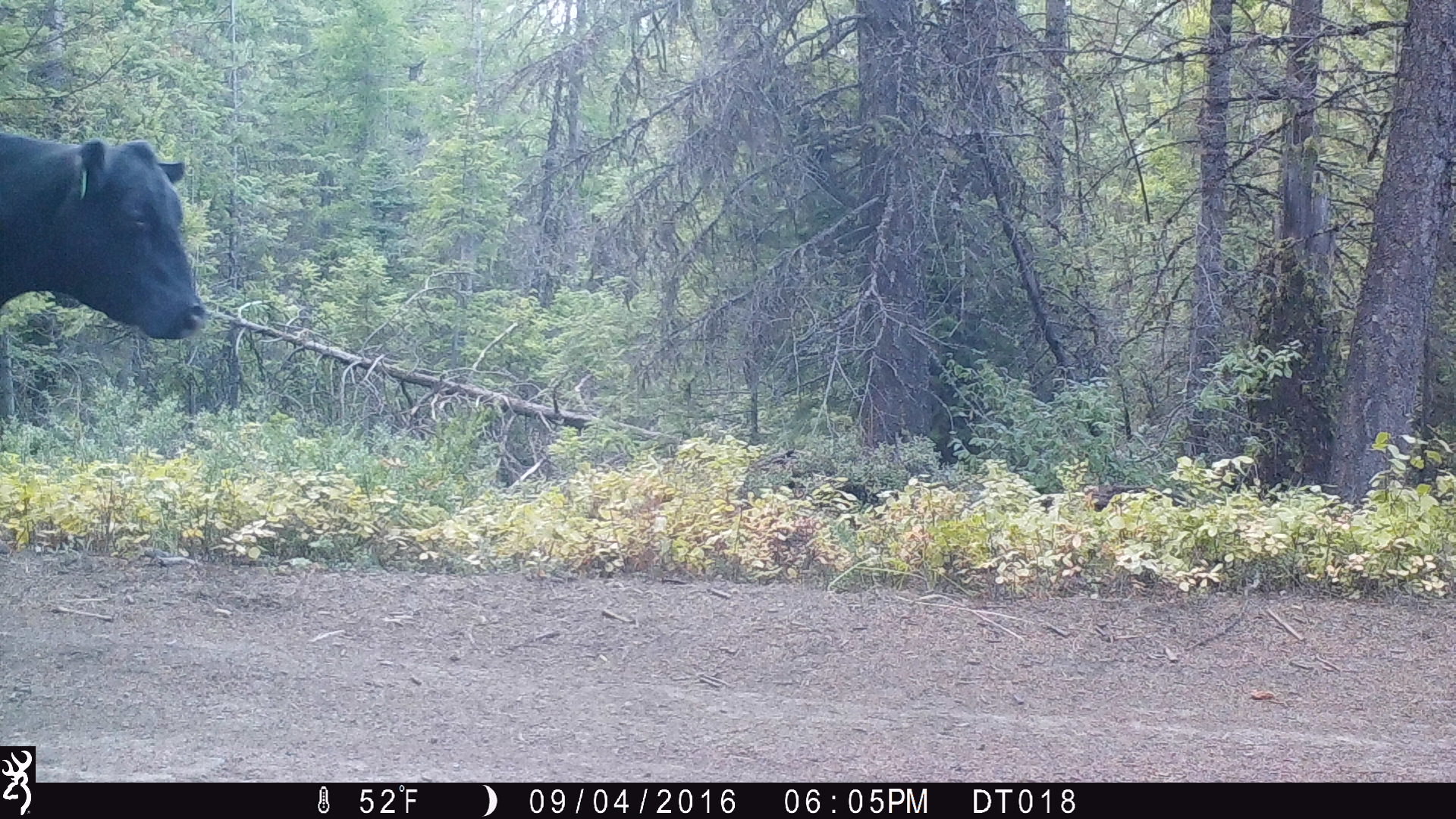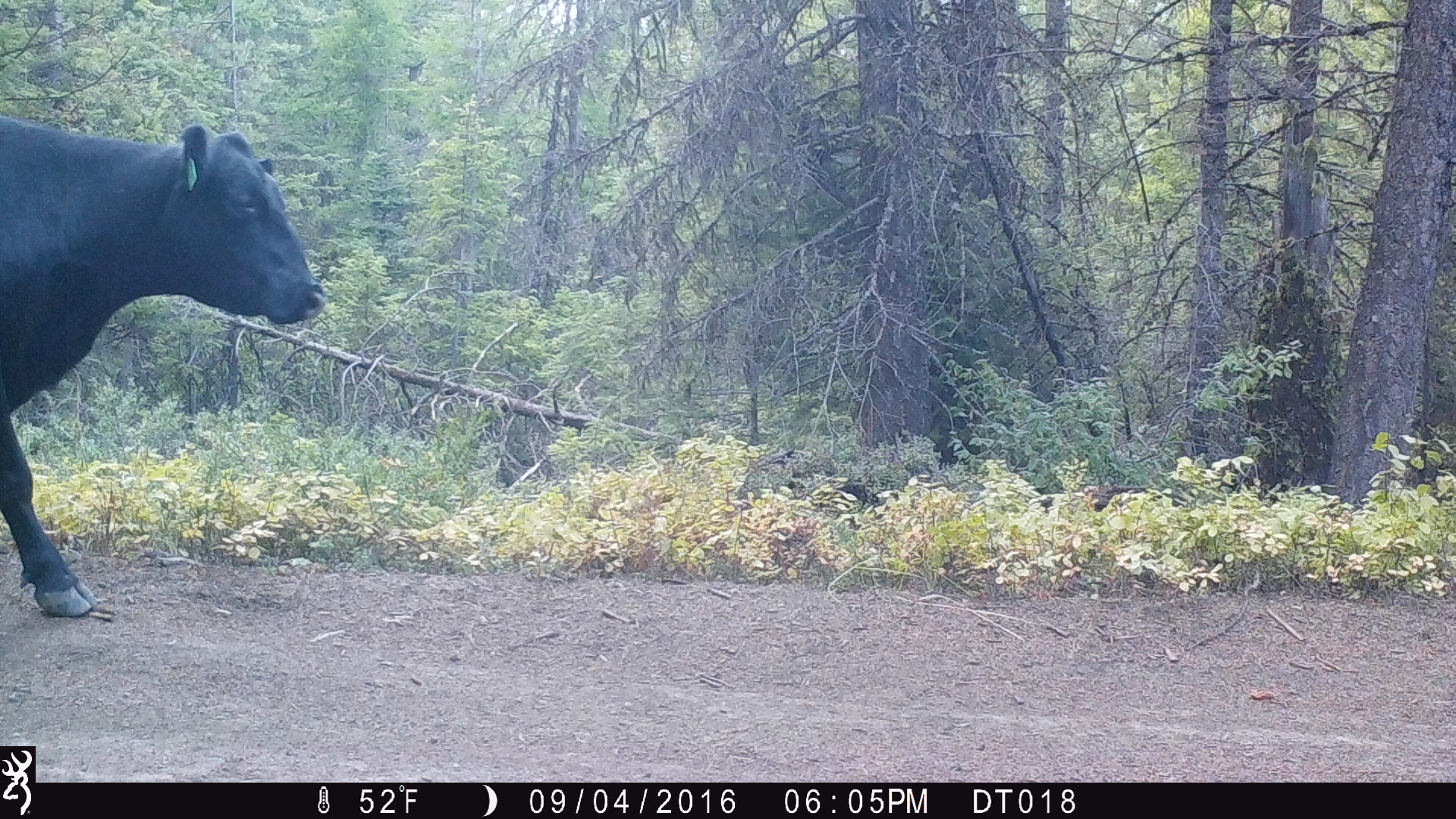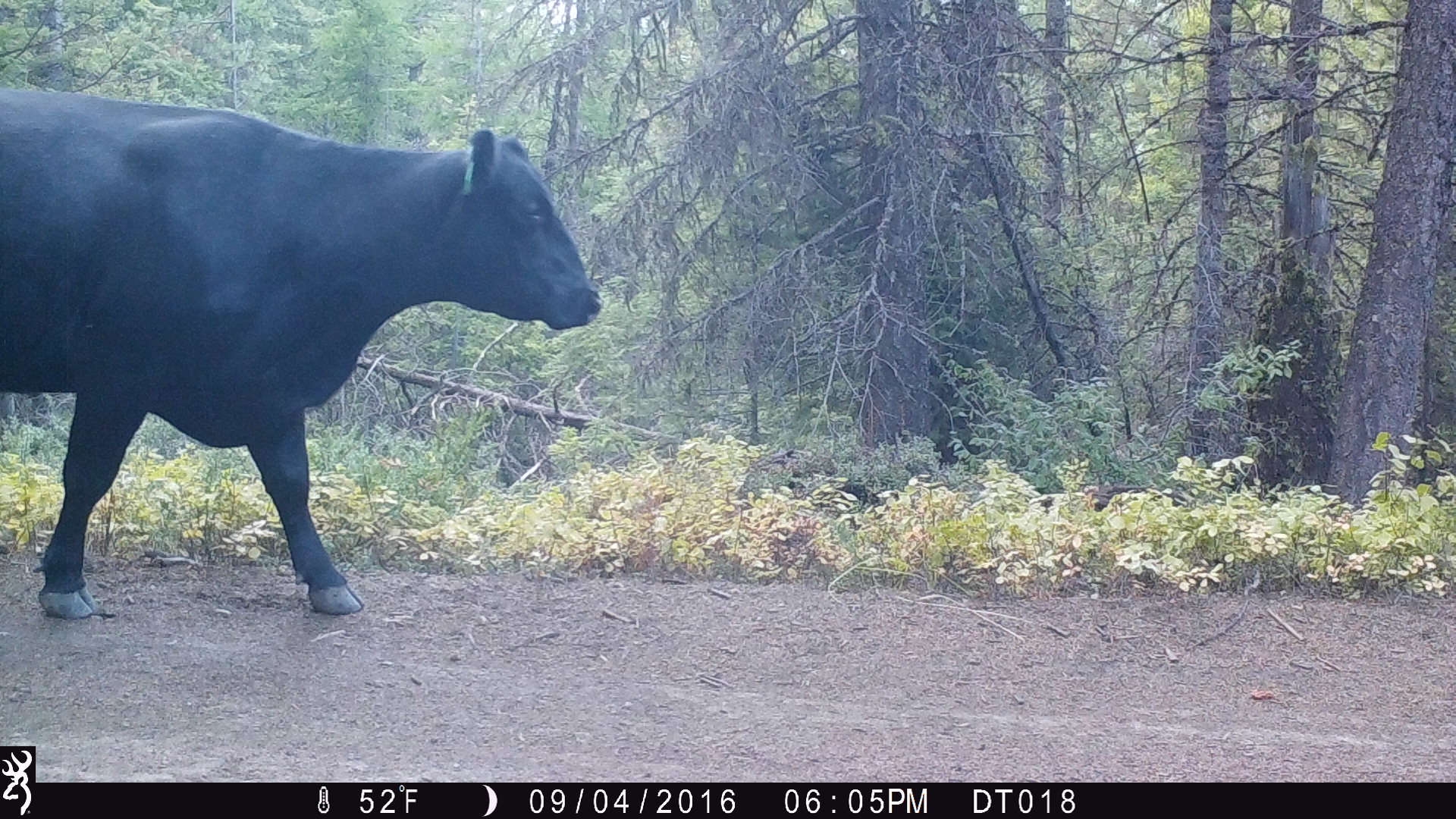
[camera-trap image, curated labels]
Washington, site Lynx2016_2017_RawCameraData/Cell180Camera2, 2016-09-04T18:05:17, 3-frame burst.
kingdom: Animalia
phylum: Chordata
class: Mammalia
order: Artiodactyla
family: Bovidae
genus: Bos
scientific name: Bos taurus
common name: domestic cattle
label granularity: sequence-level